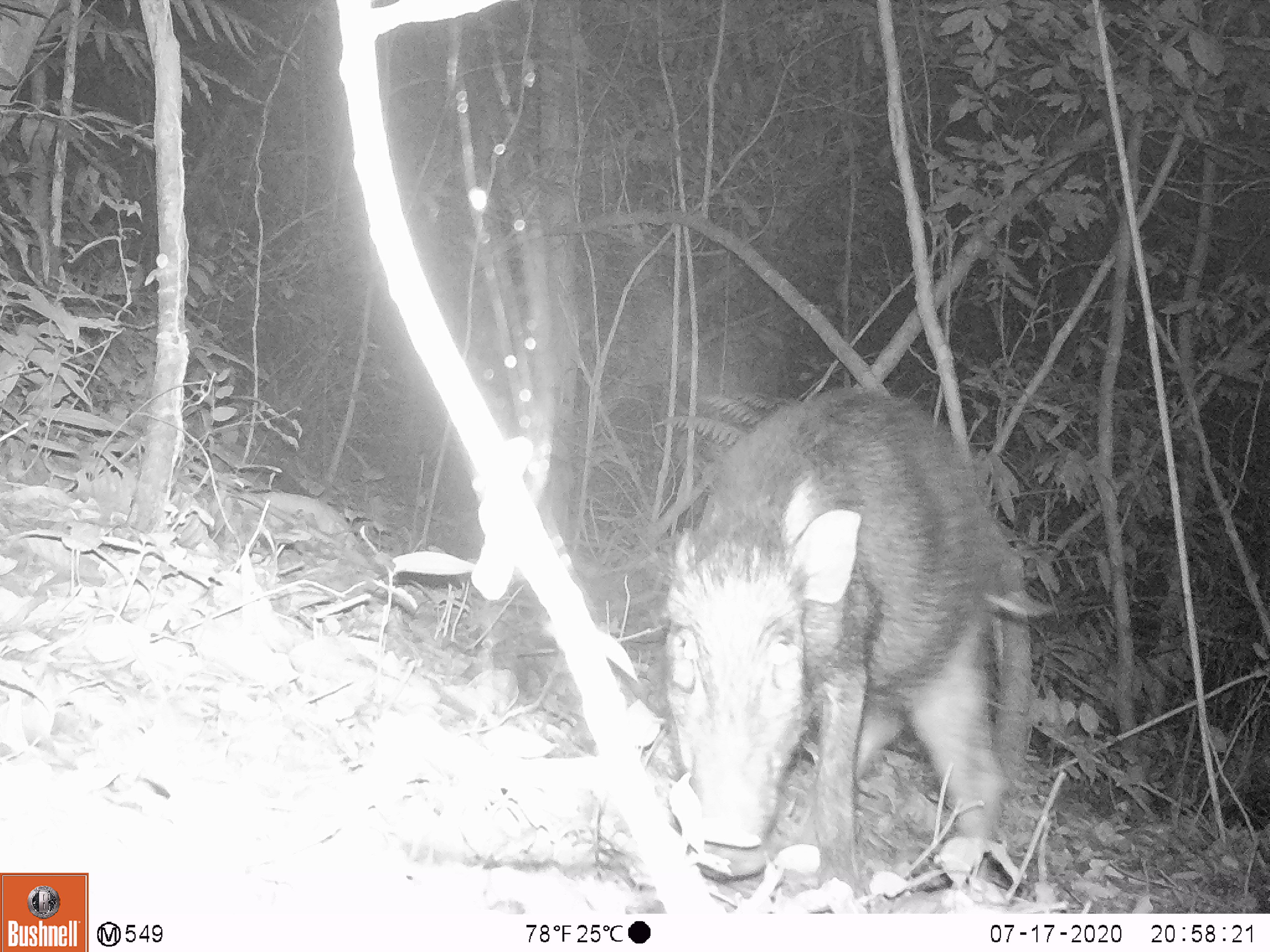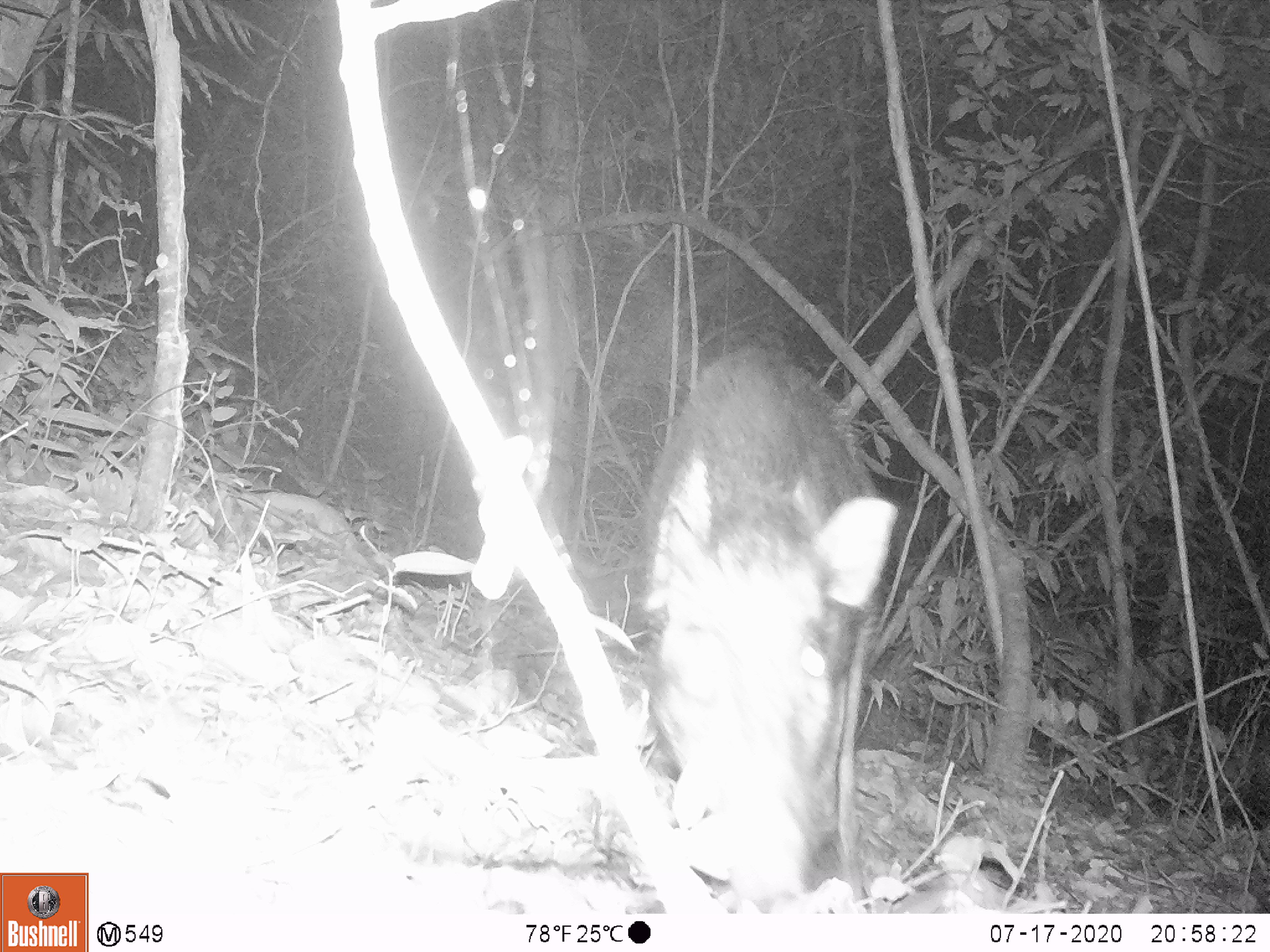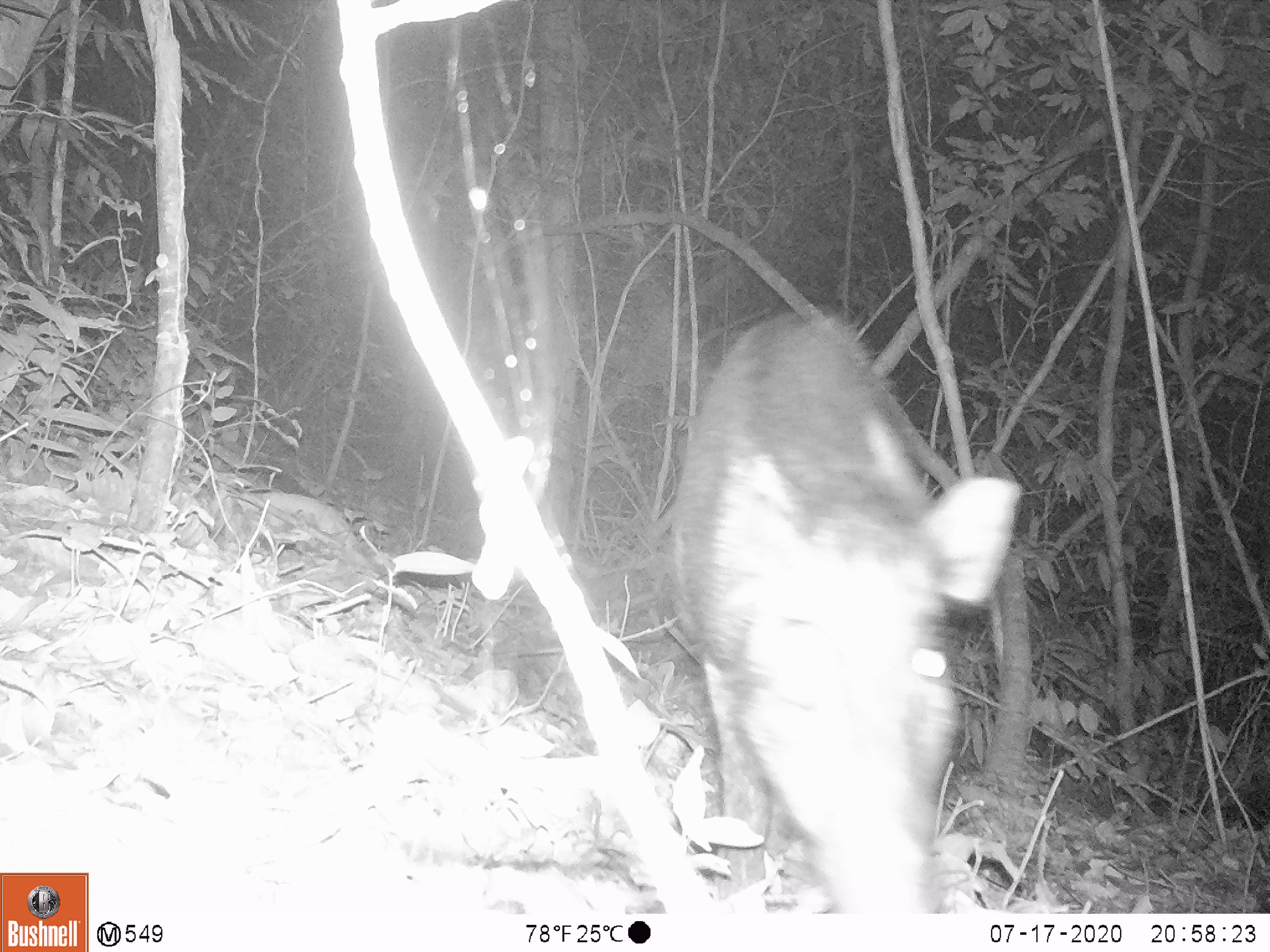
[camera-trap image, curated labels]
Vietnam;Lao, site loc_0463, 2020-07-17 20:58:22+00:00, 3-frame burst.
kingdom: Animalia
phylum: Chordata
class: Mammalia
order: Artiodactyla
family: Suidae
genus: Sus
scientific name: Sus scrofa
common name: eurasian wild pig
Eurasian wild pig (Sus scrofa). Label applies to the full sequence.